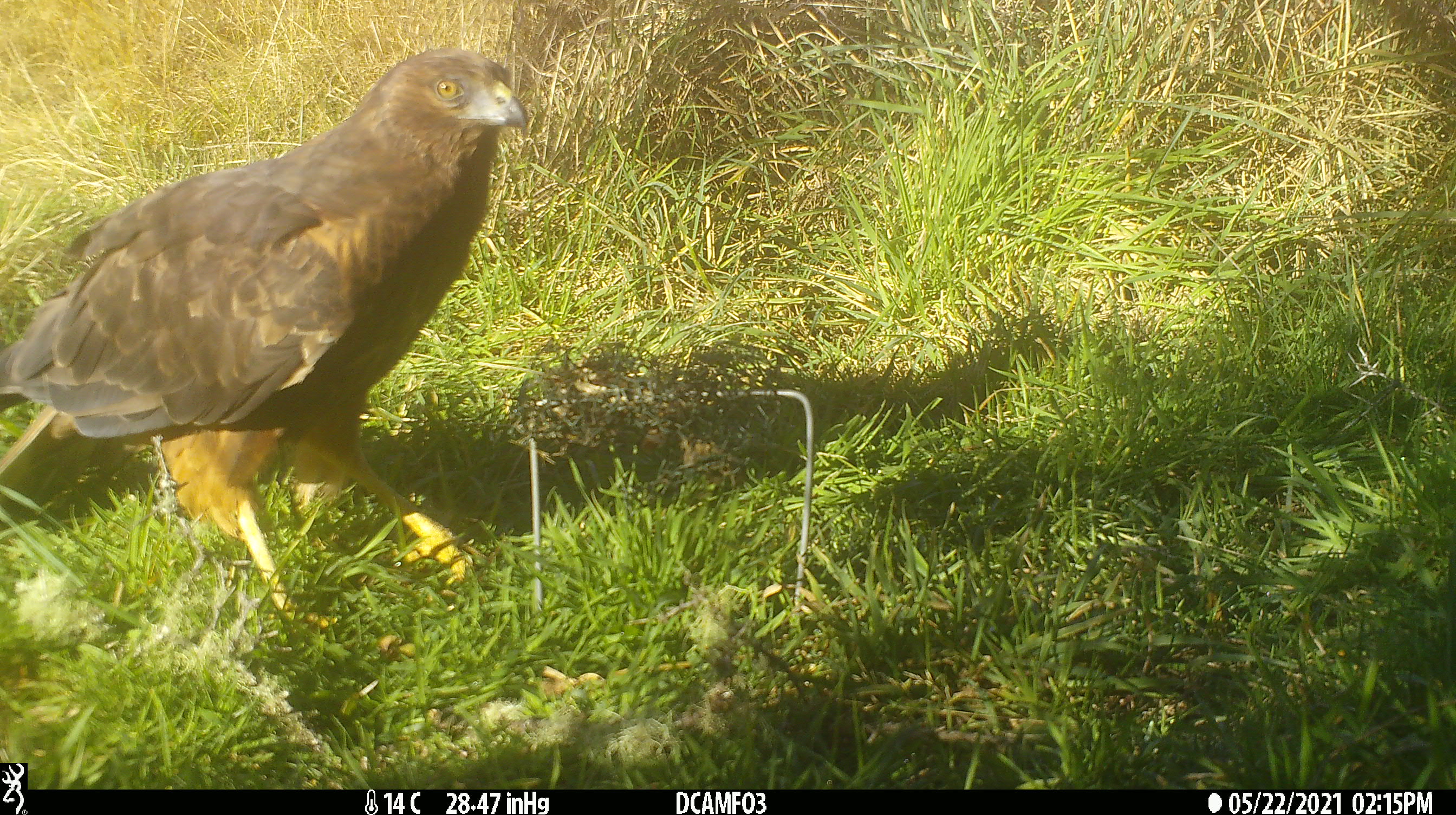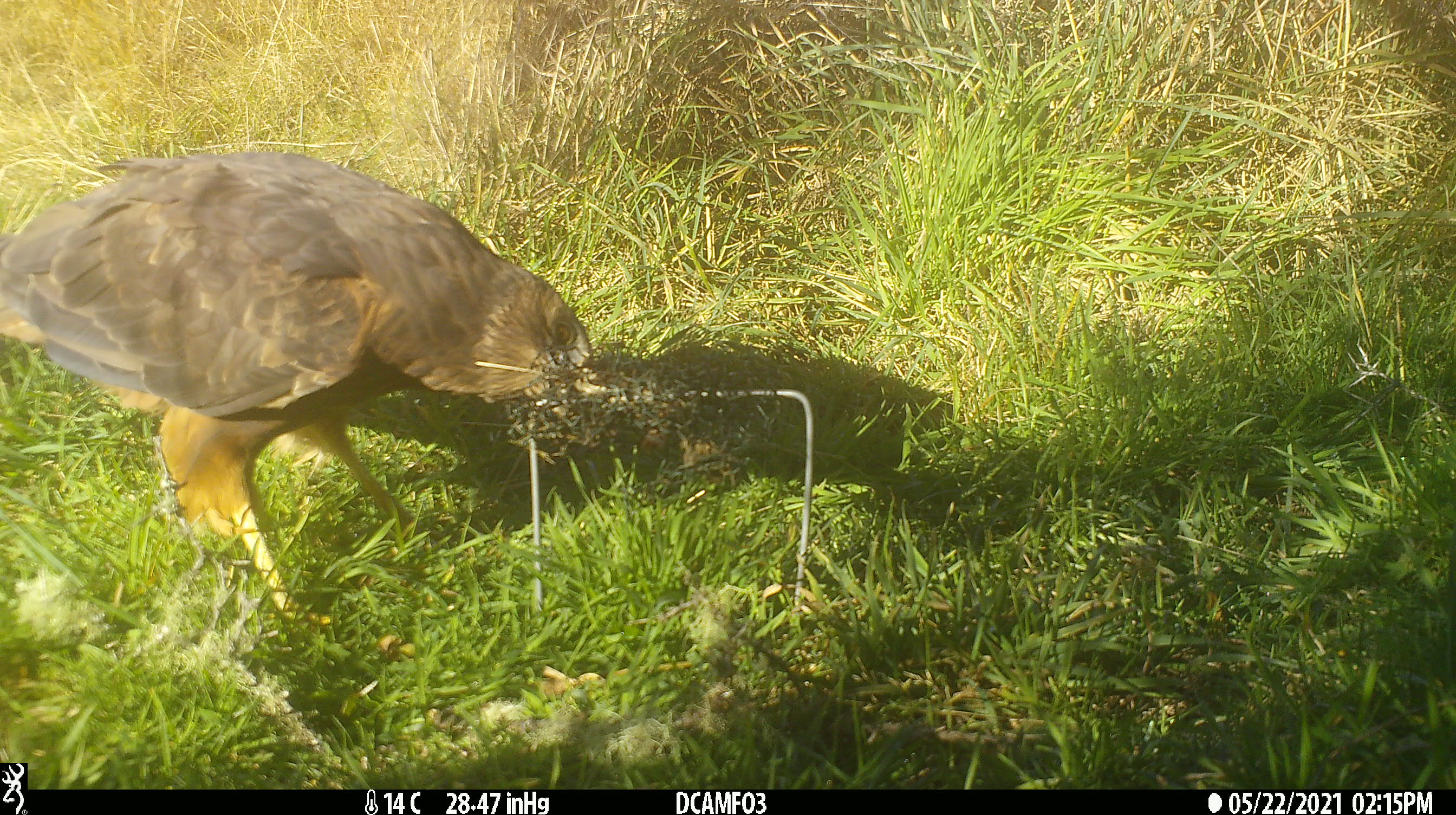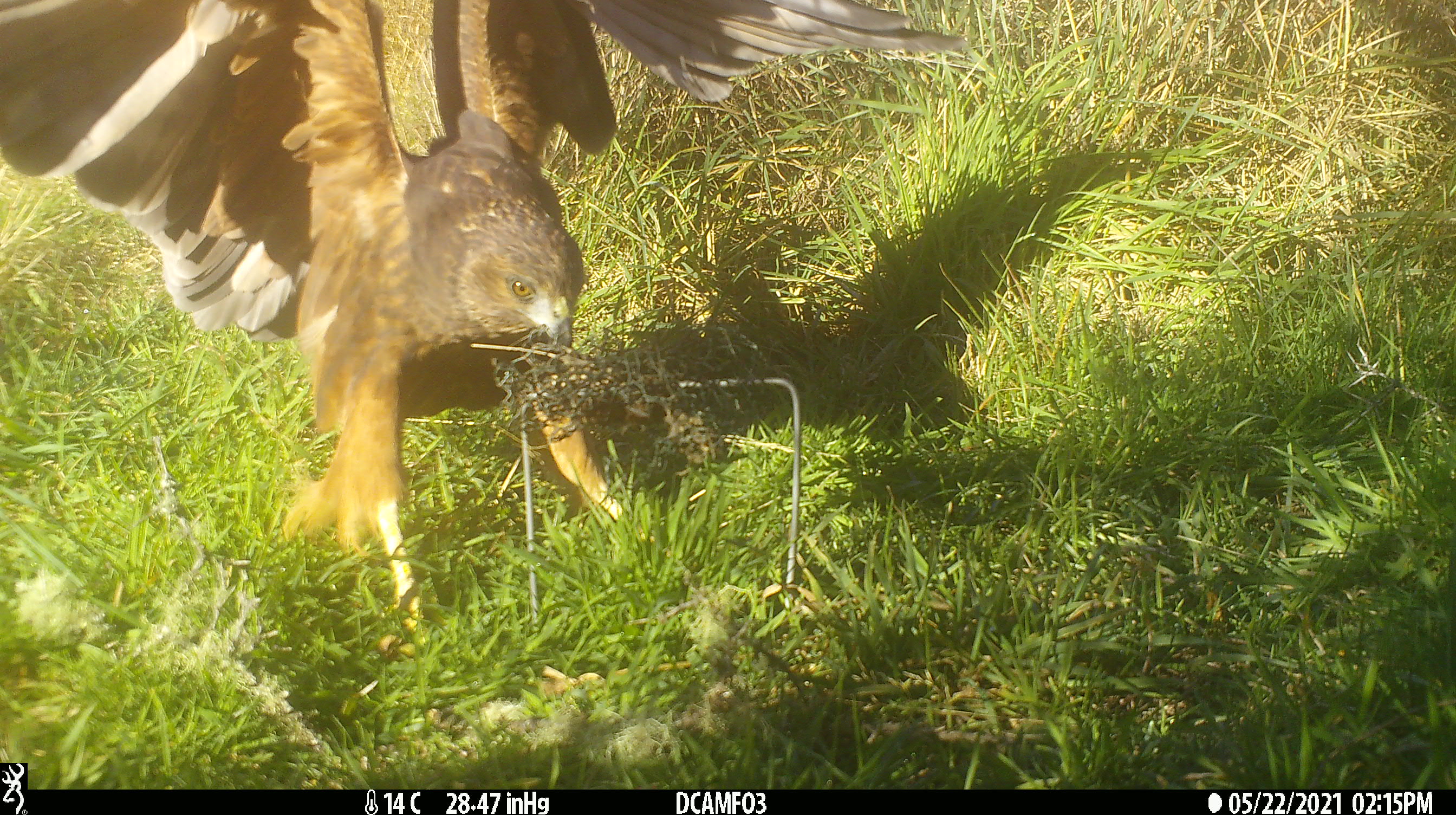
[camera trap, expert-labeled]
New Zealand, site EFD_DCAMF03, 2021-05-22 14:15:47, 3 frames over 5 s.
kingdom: Animalia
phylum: Chordata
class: Aves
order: Accipitriformes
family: Accipitridae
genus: Circus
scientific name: Circus approximans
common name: swamp harrier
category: harrier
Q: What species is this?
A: Harrier (swamp harrier) (Circus approximans).